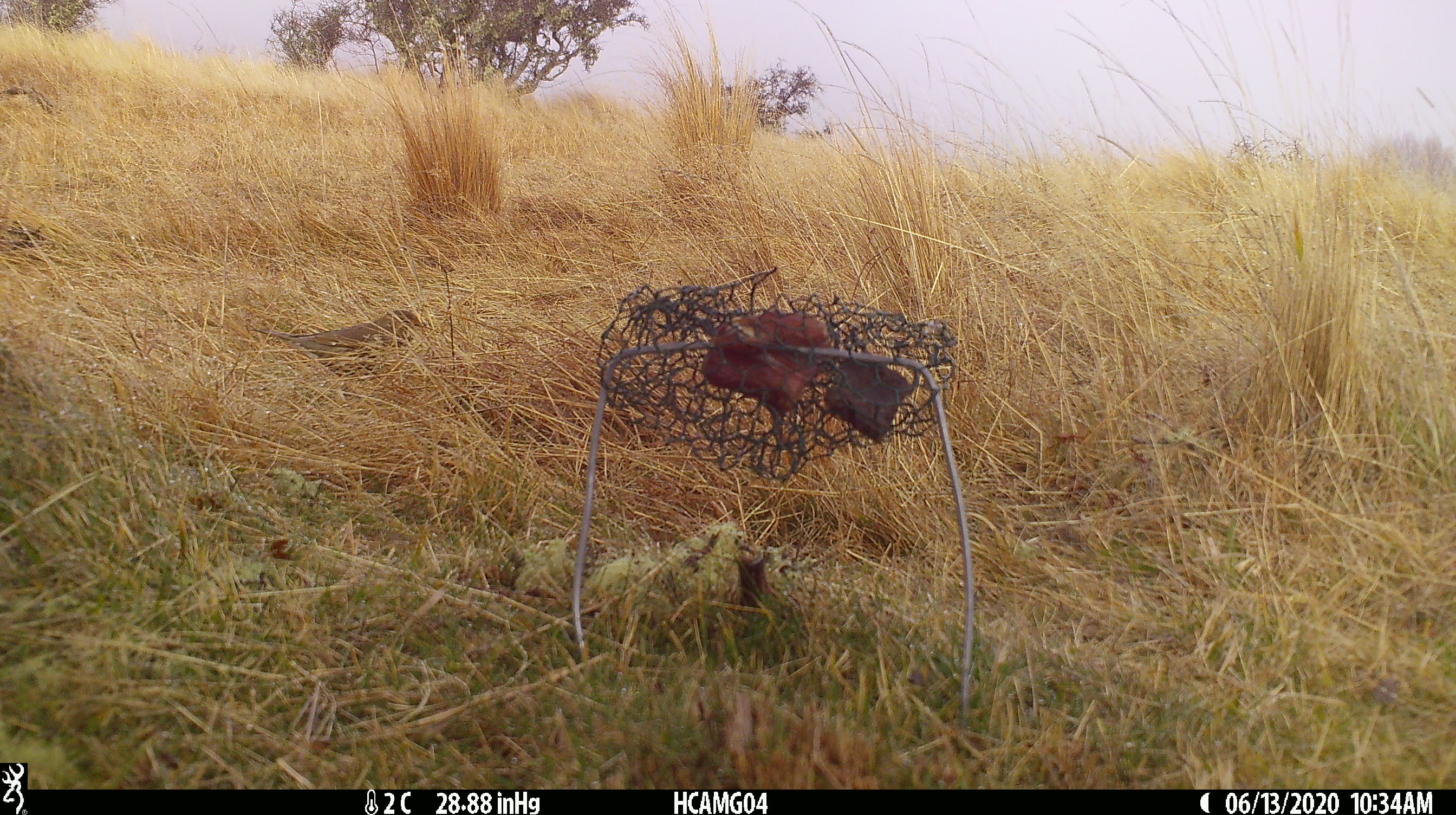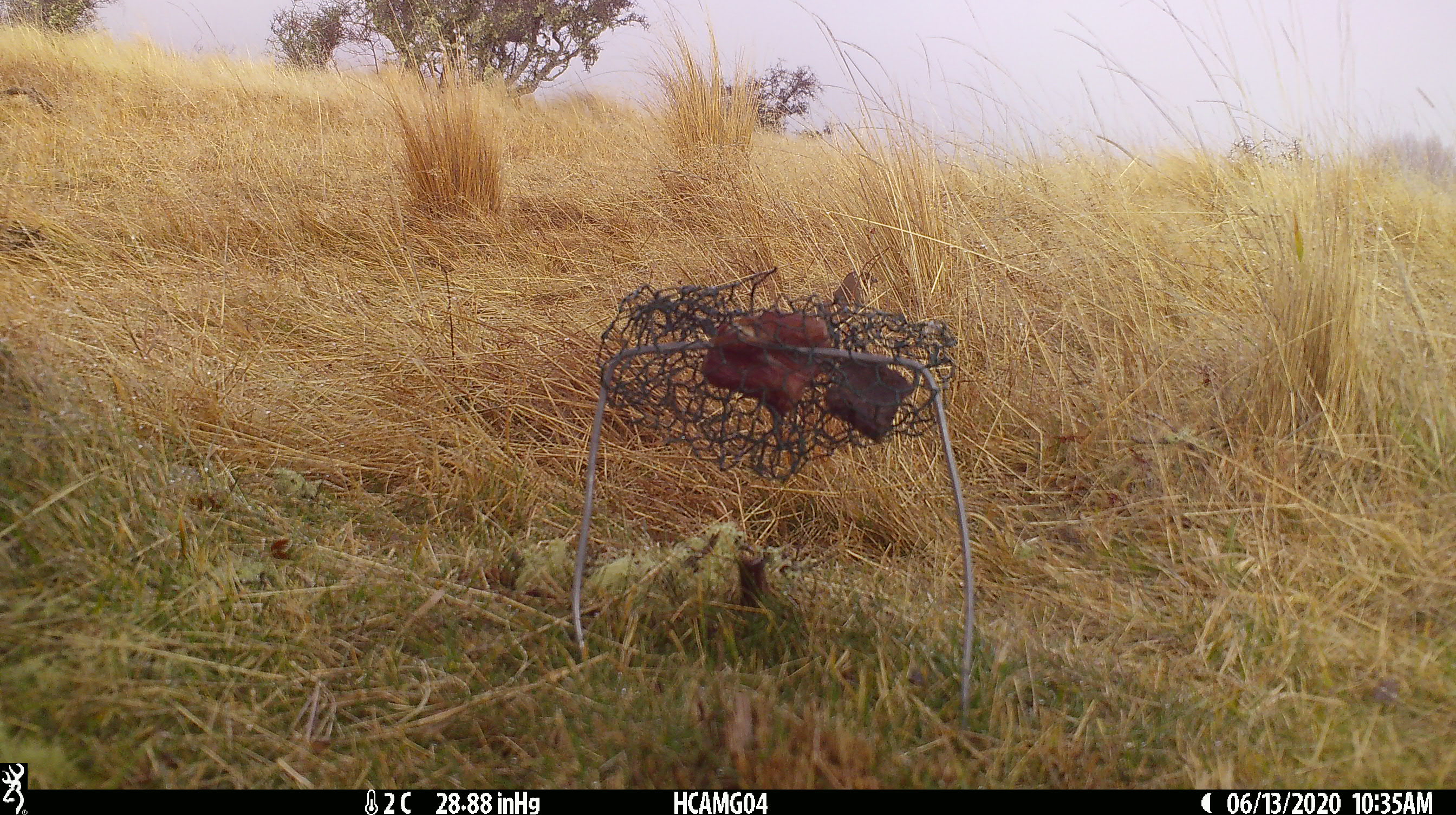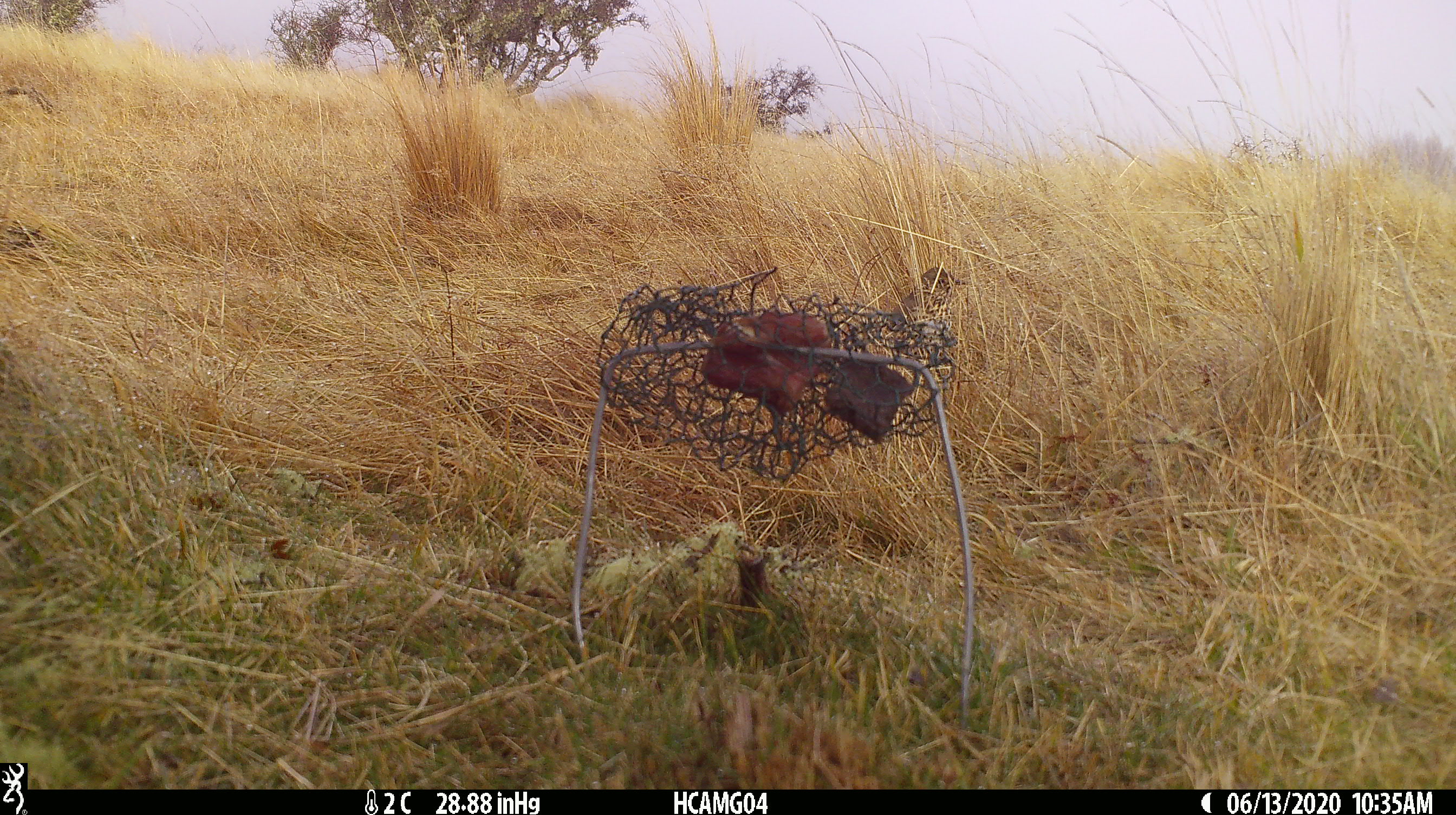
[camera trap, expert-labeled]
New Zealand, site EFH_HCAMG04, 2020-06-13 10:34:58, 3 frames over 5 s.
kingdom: Animalia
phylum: Chordata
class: Aves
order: Passeriformes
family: Turdidae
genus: Turdus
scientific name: Turdus philomelos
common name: song thrush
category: thrush